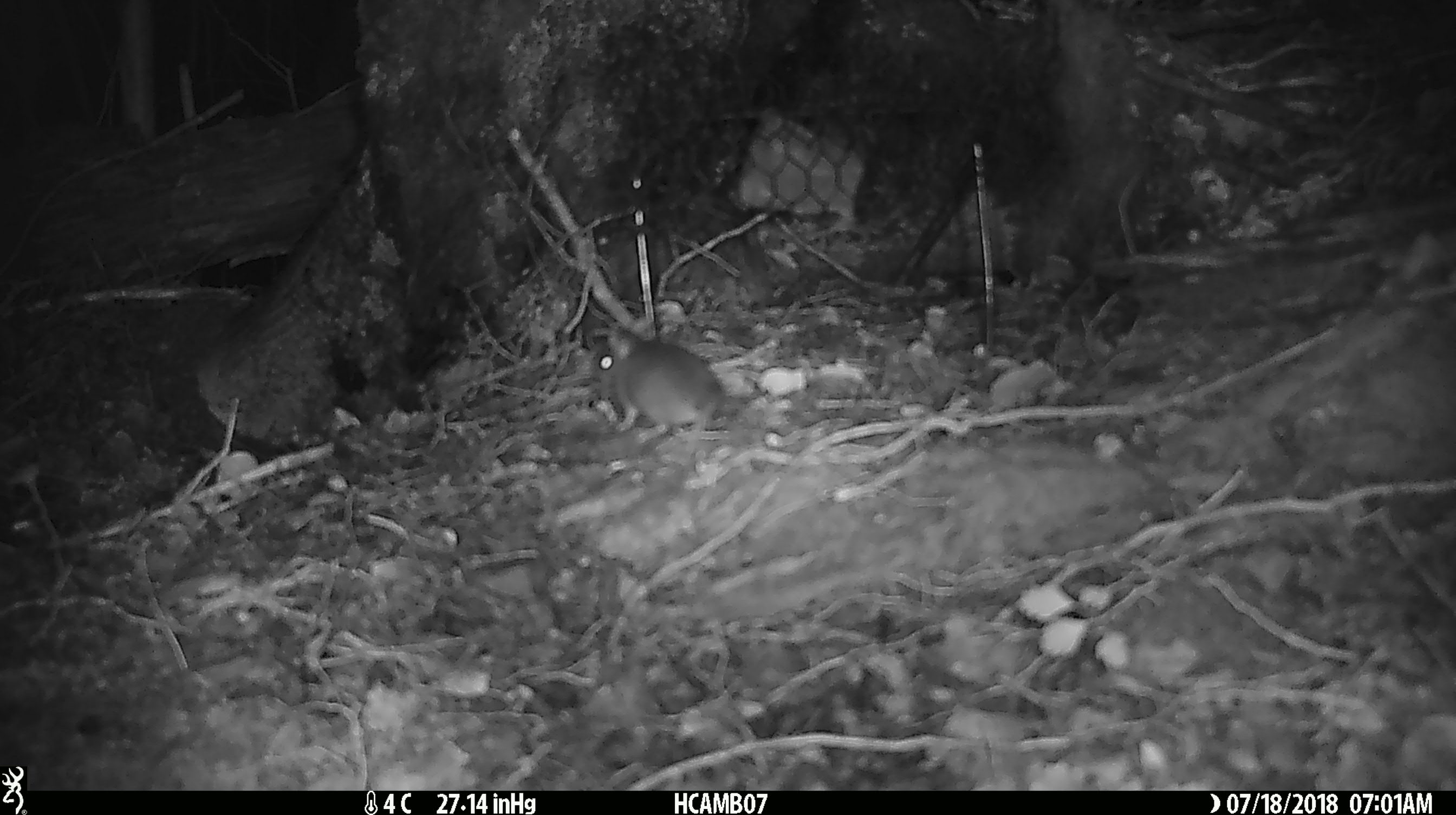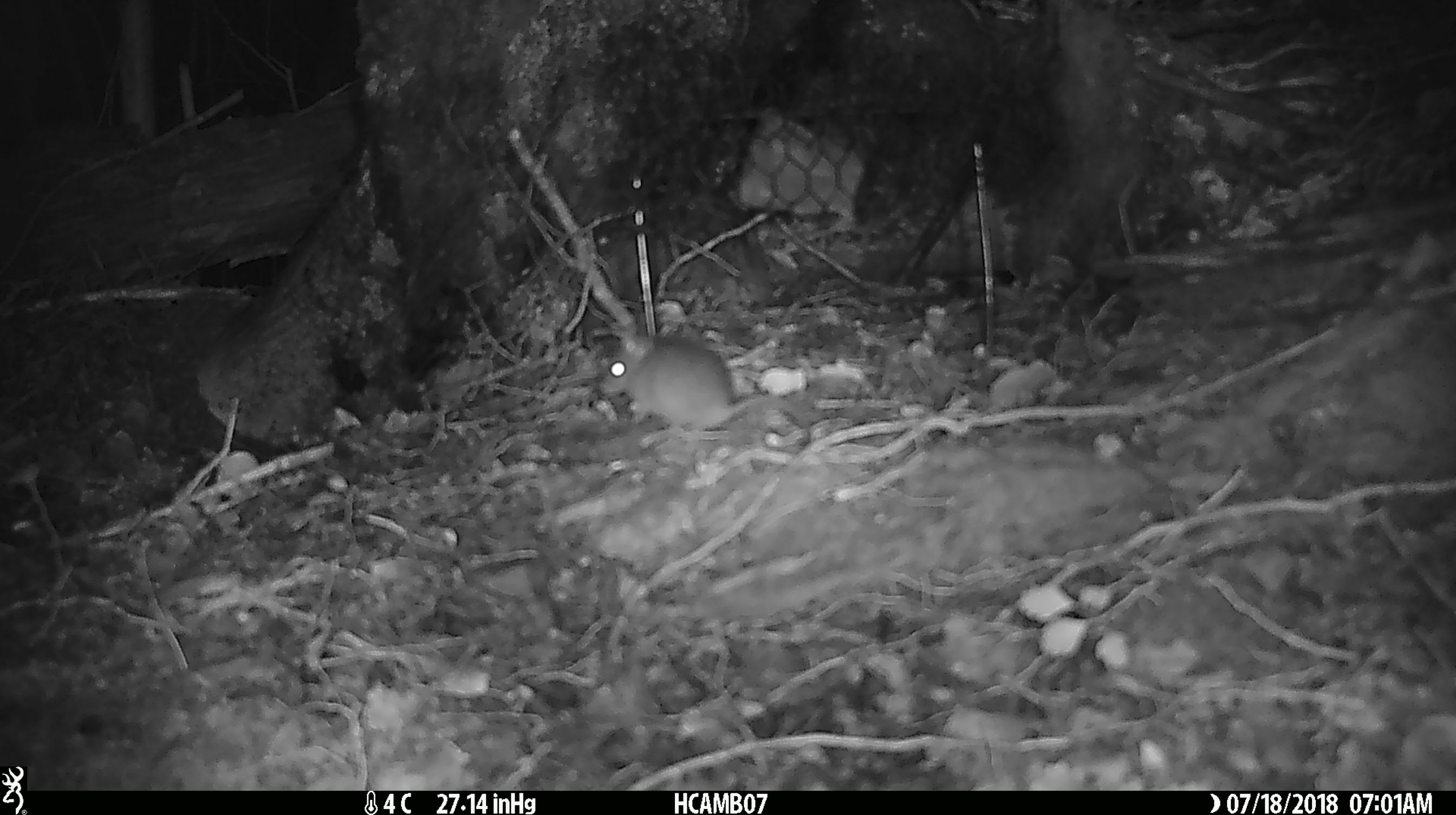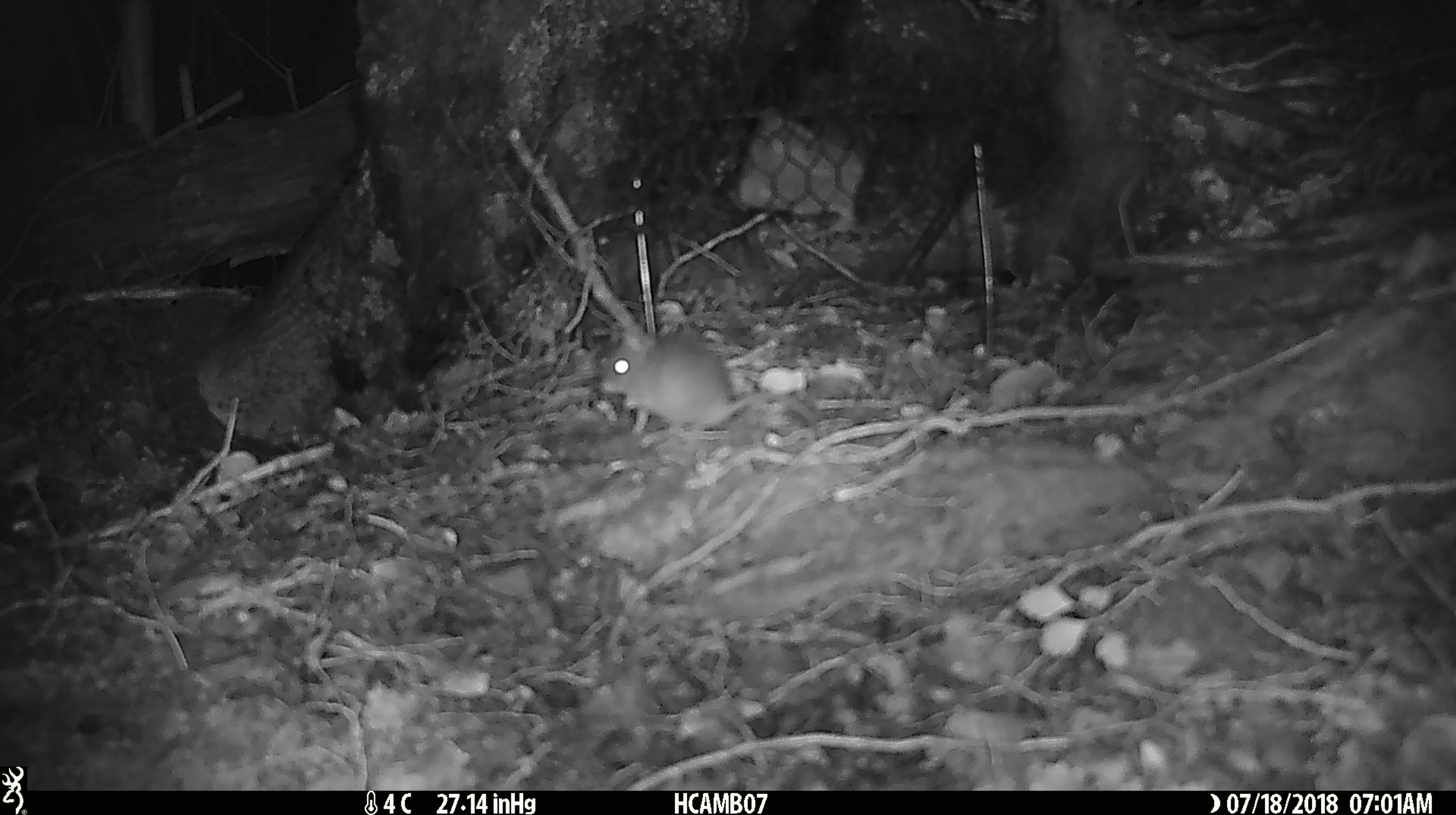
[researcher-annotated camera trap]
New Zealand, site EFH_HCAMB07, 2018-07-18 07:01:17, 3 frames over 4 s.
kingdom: Animalia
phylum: Chordata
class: Mammalia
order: Rodentia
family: Muridae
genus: Mus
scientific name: Mus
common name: mouse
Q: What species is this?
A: Mouse (Mus).